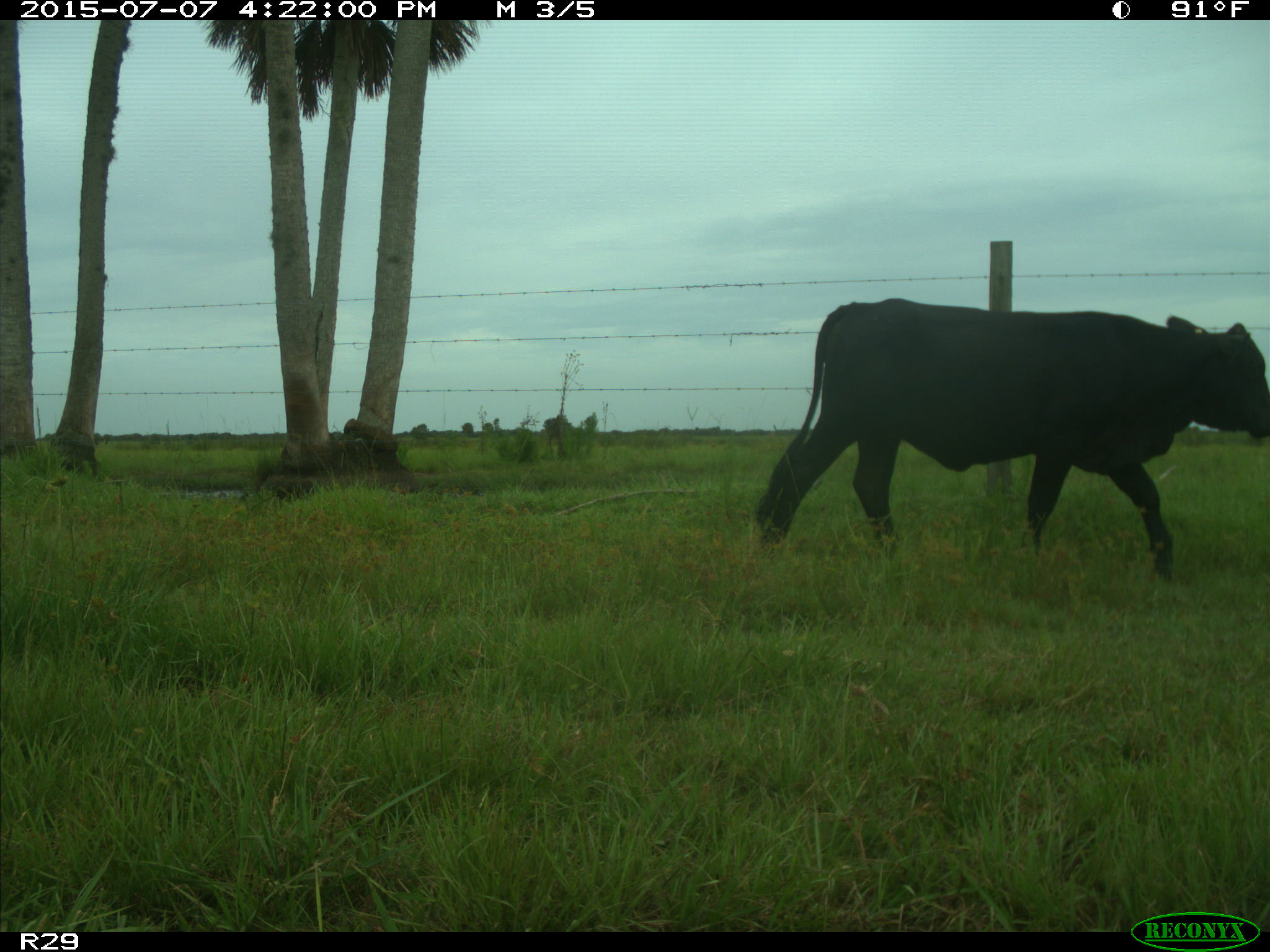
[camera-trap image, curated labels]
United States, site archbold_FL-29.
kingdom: Animalia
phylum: Chordata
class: Mammalia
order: Artiodactyla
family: Bovidae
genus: Bos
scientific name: Bos taurus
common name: domestic cow